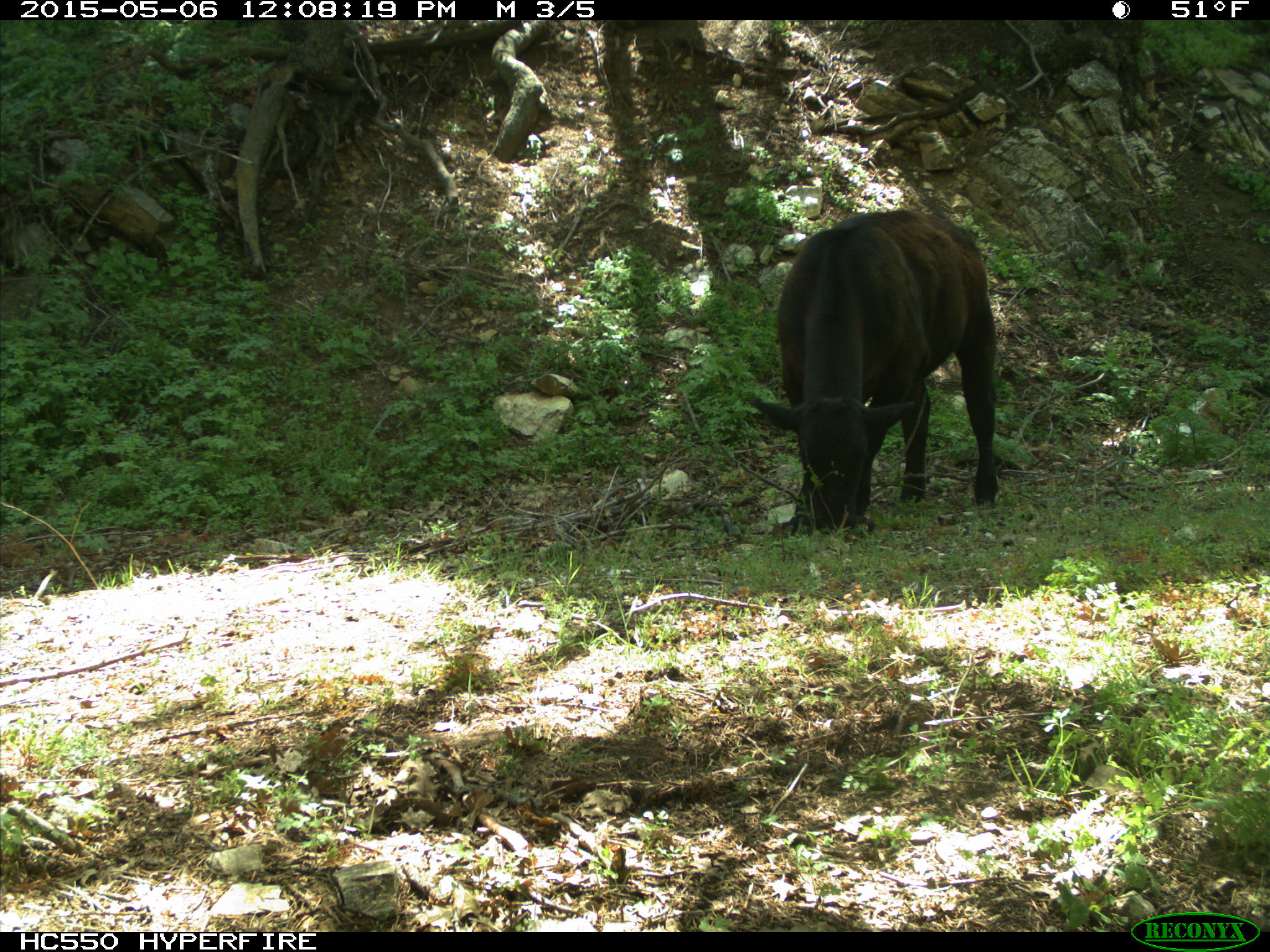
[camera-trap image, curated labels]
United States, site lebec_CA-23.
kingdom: Animalia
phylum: Chordata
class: Mammalia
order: Artiodactyla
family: Bovidae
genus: Bos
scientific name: Bos taurus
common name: domestic cow